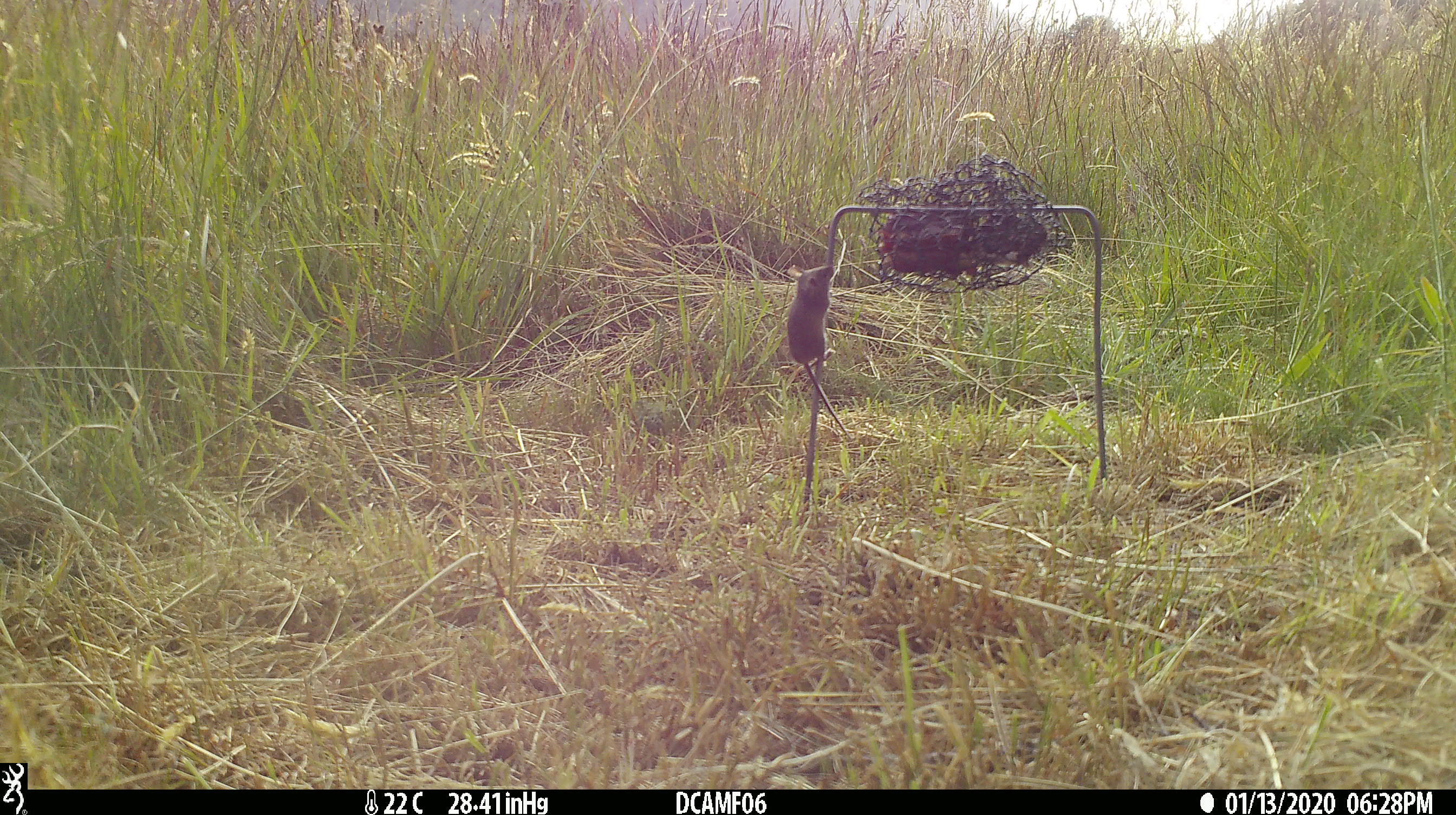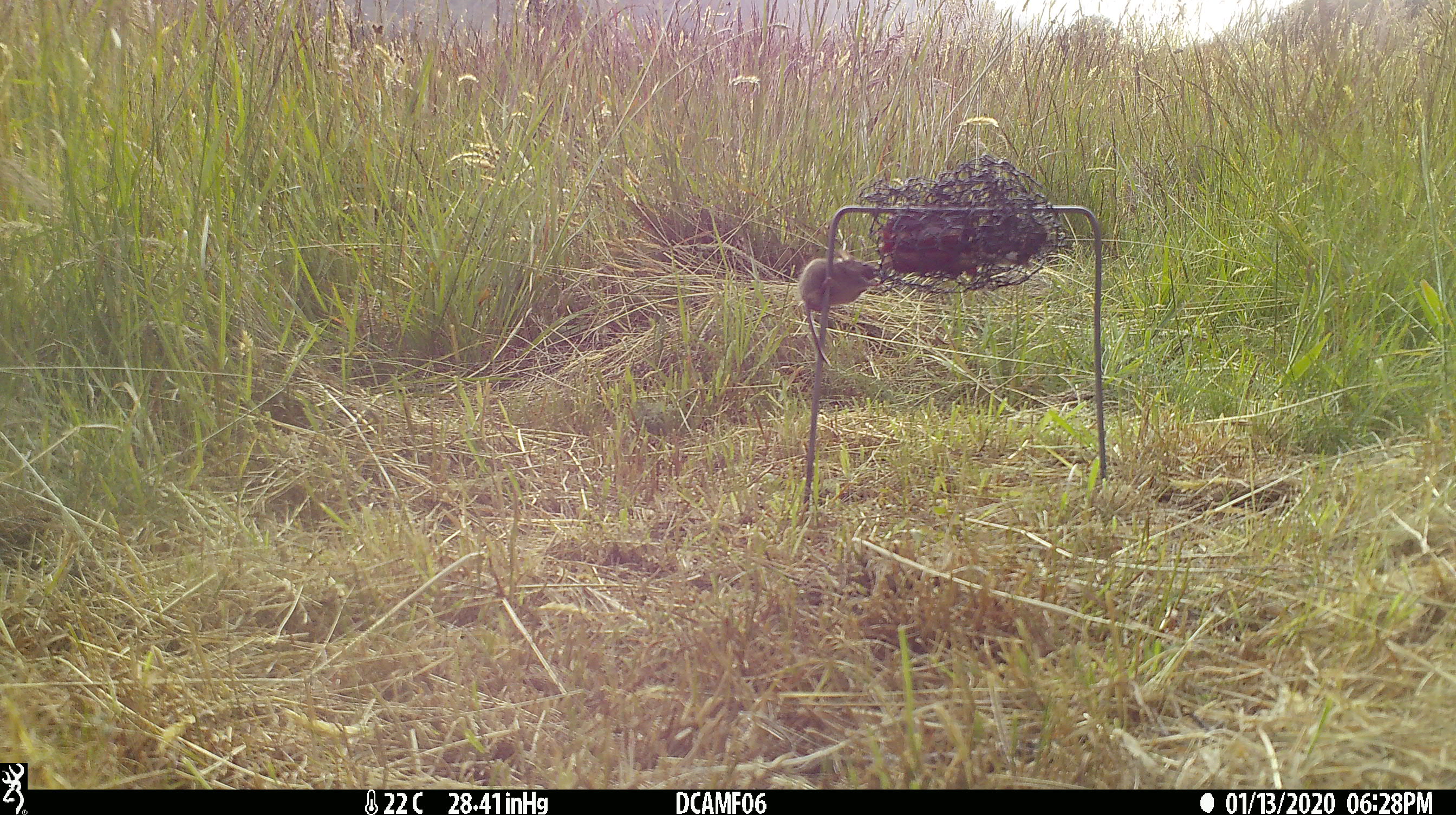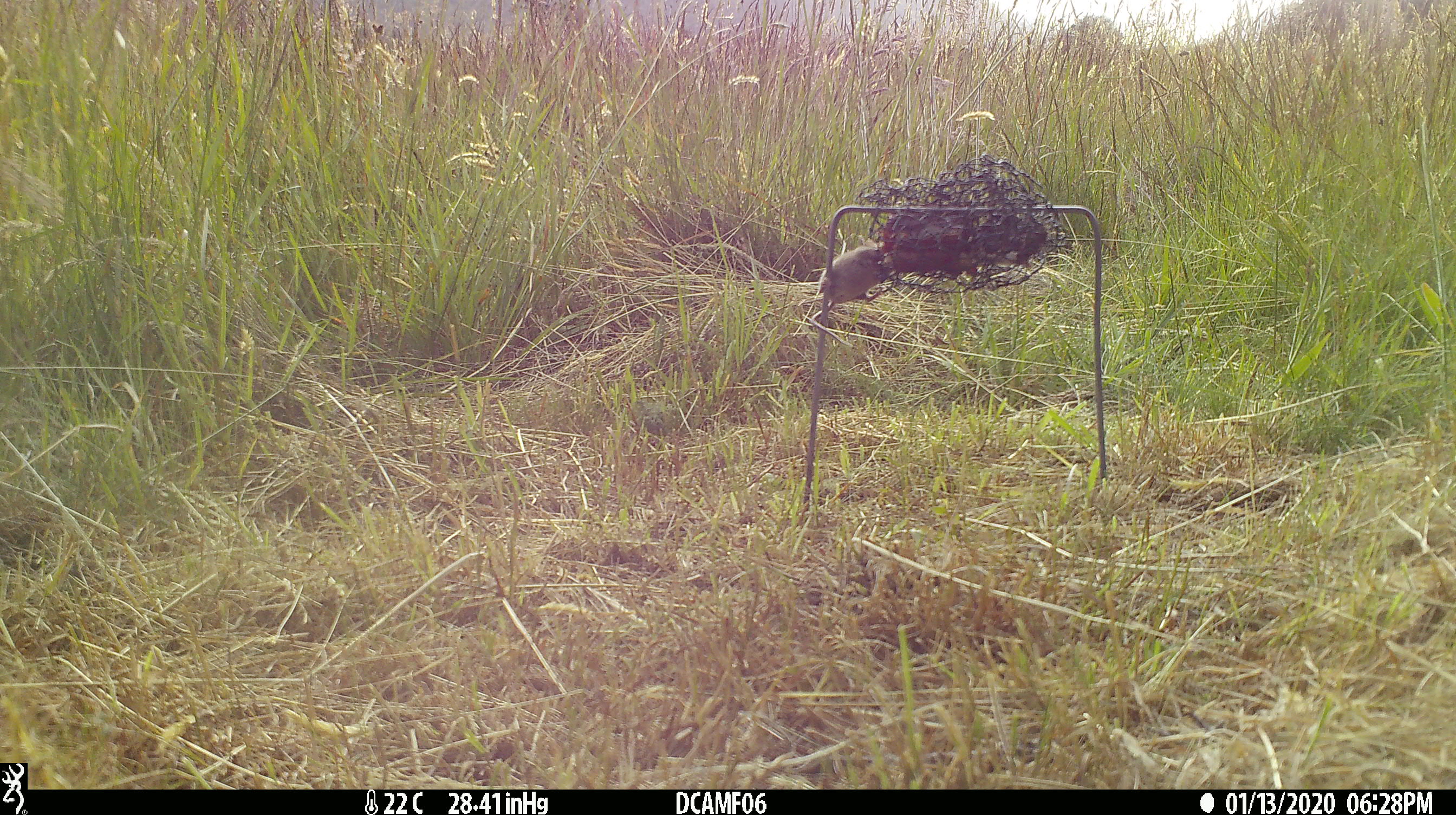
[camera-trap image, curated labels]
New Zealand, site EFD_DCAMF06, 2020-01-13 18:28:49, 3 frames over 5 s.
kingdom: Animalia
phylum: Chordata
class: Mammalia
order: Rodentia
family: Muridae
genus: Mus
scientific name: Mus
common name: mouse